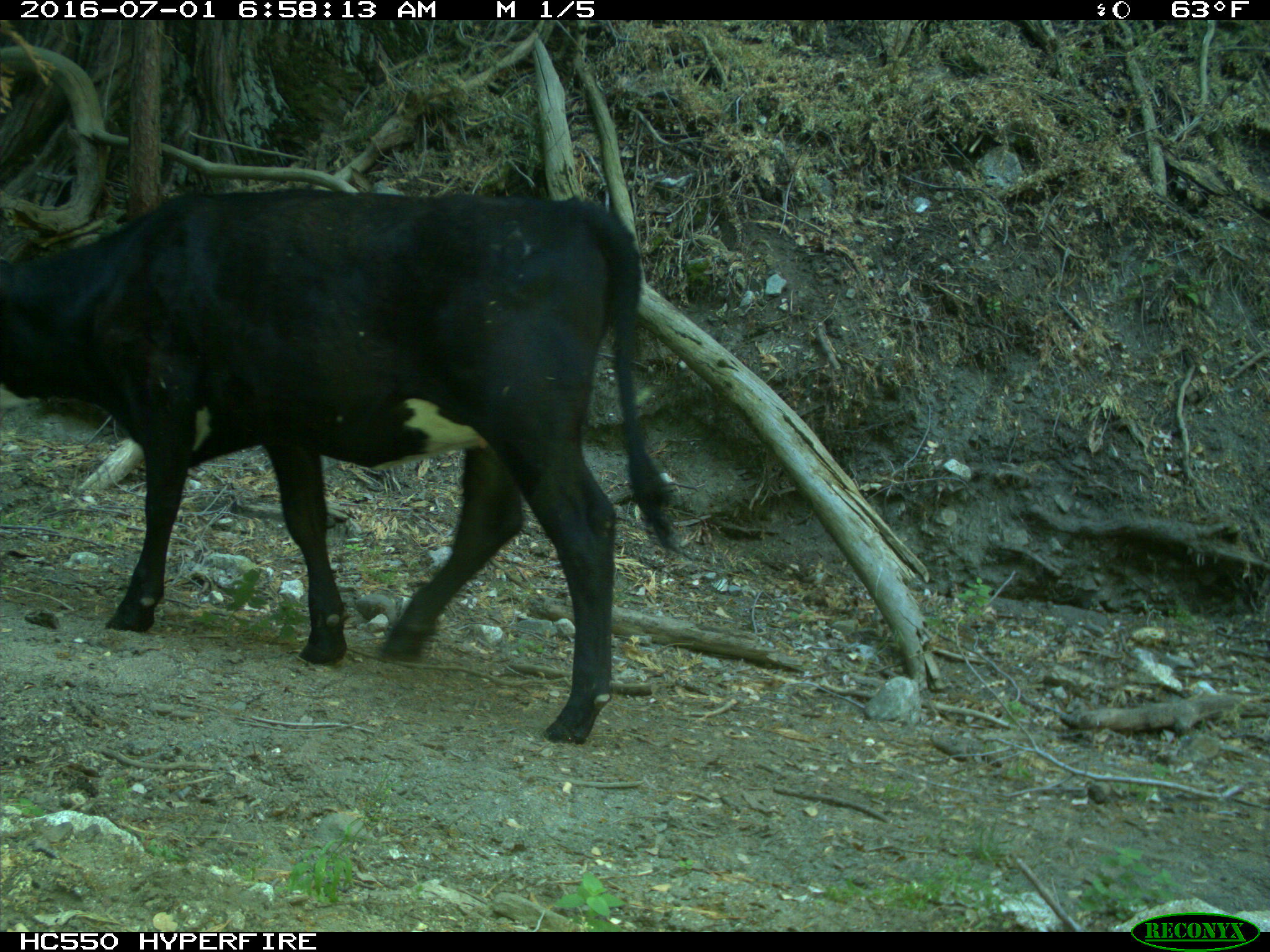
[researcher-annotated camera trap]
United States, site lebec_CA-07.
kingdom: Animalia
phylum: Chordata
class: Mammalia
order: Artiodactyla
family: Bovidae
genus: Bos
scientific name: Bos taurus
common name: domestic cow